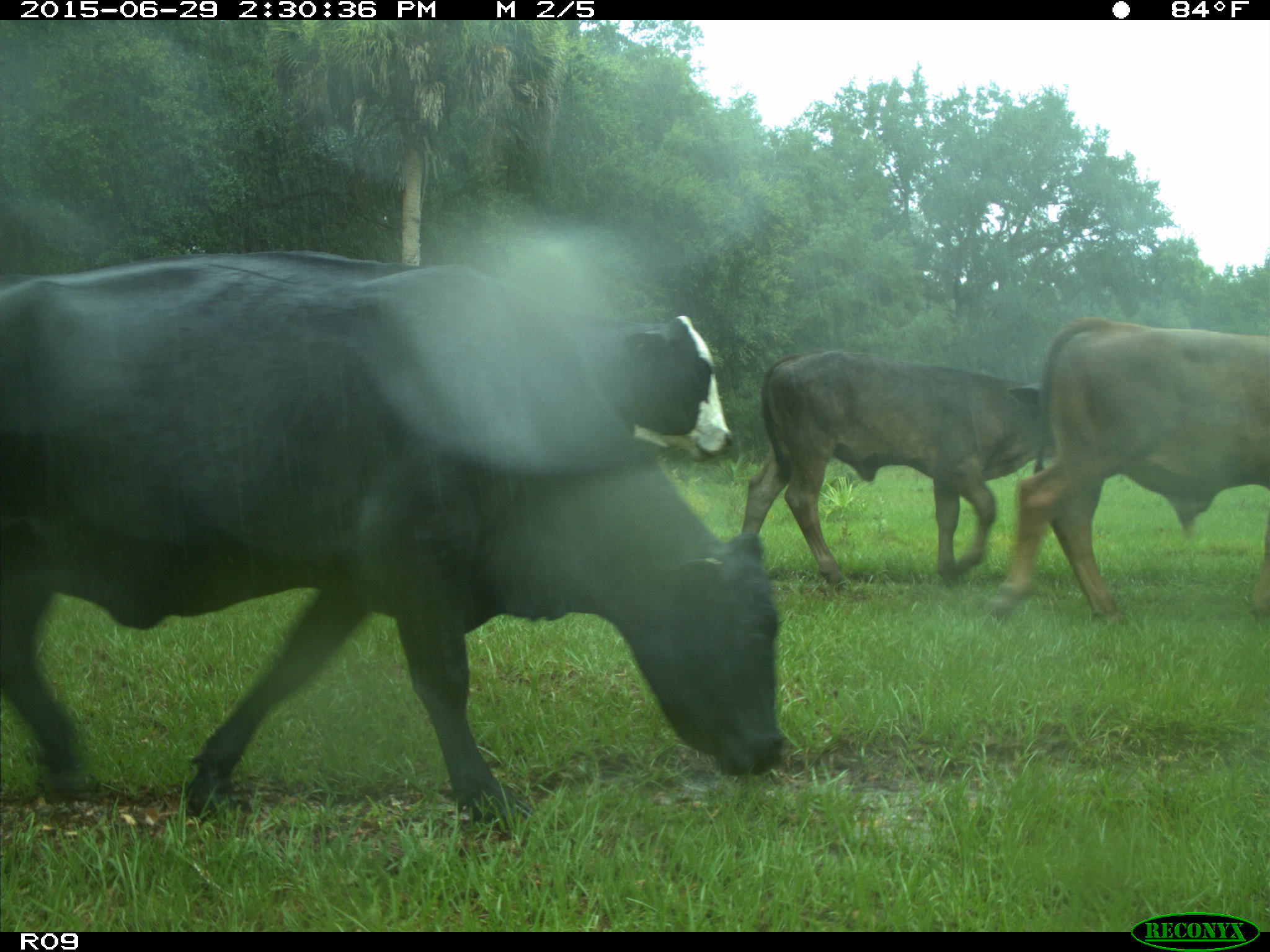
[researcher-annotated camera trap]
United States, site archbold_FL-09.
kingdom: Animalia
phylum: Chordata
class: Mammalia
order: Artiodactyla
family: Bovidae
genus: Bos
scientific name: Bos taurus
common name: domestic cow